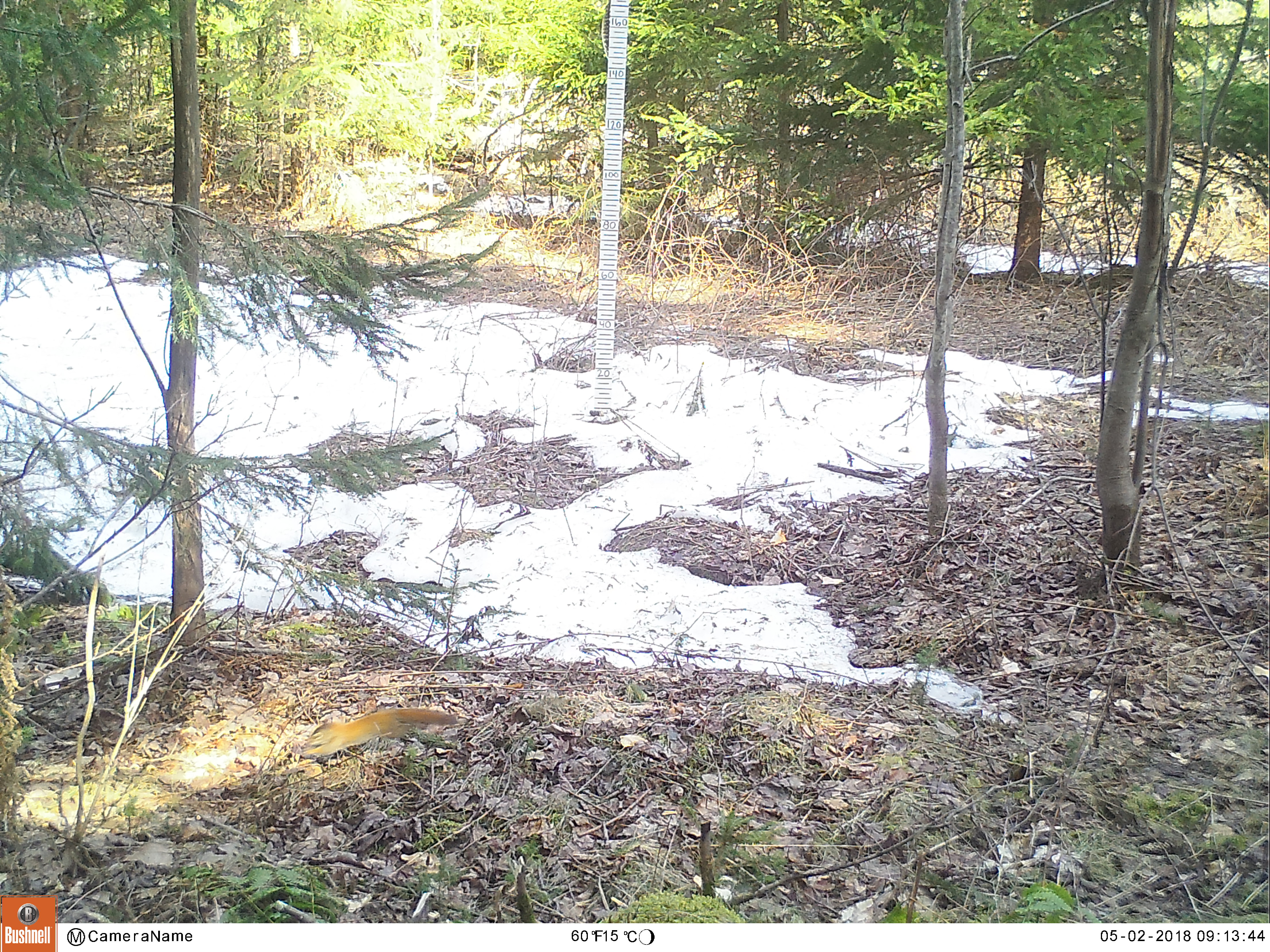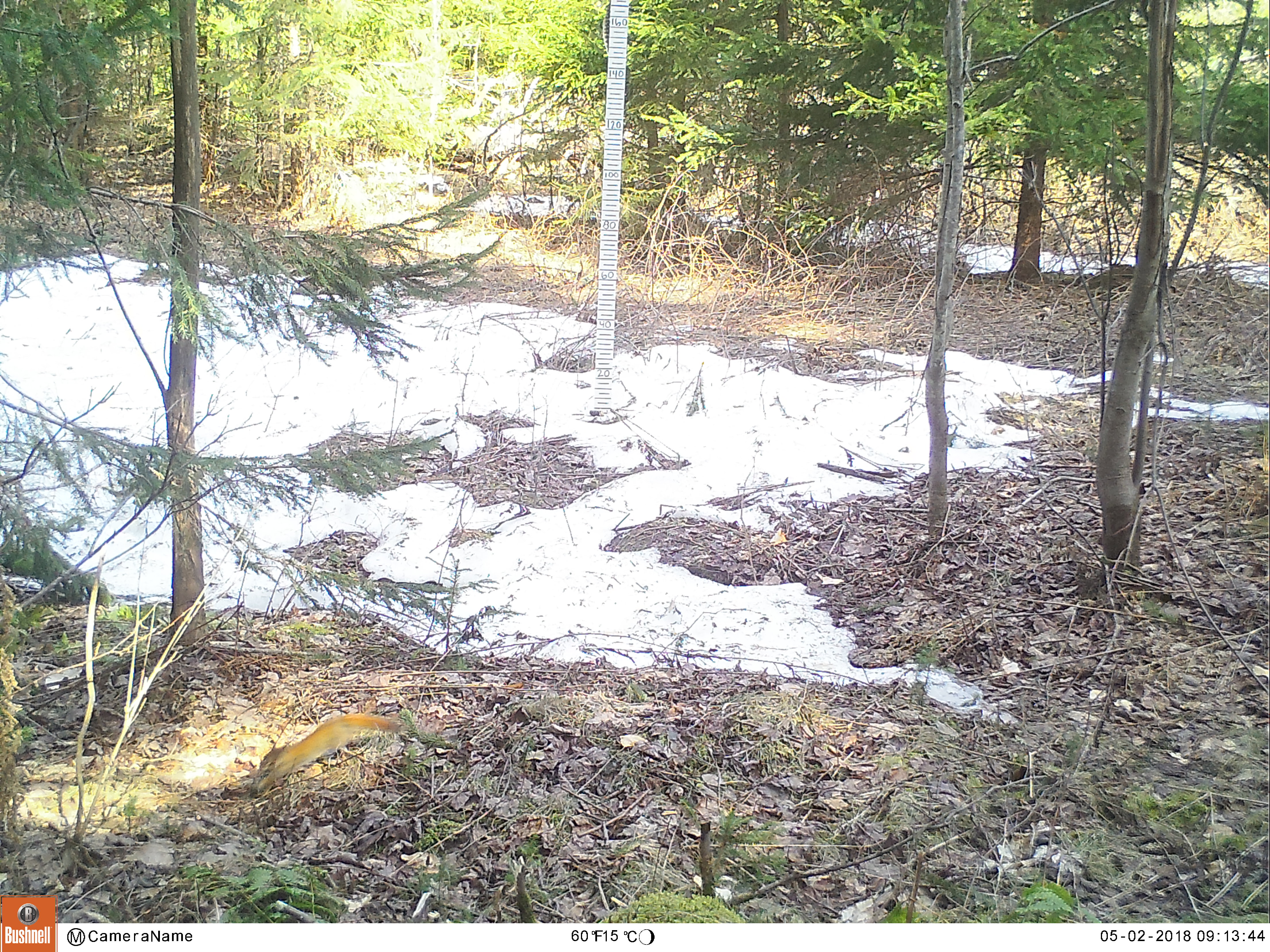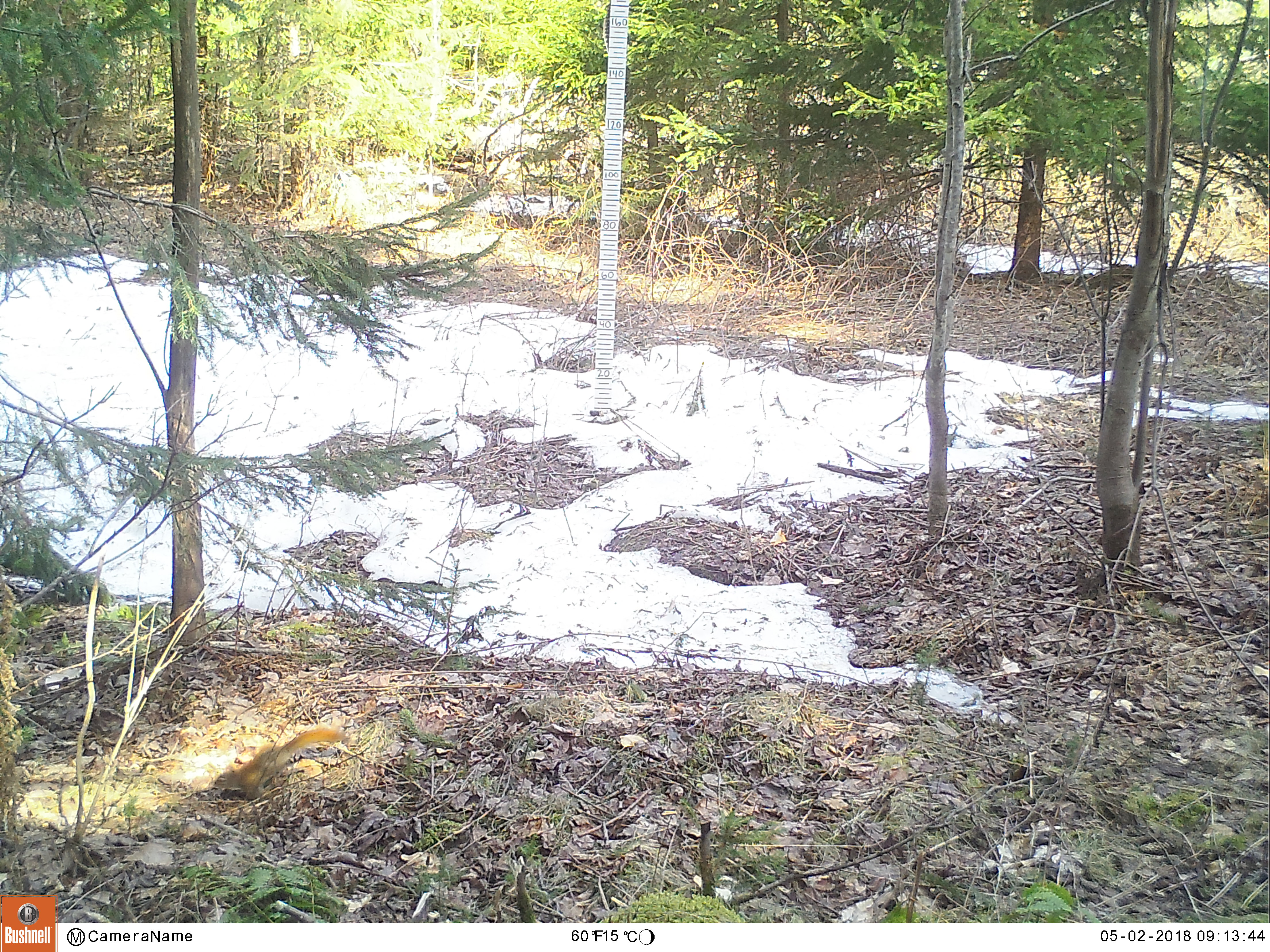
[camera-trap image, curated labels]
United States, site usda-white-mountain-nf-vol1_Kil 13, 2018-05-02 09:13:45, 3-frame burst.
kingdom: Animalia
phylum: Chordata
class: Mammalia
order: Rodentia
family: Sciuridae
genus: Tamiasciurus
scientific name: Tamiasciurus hudsonicus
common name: red squirrel